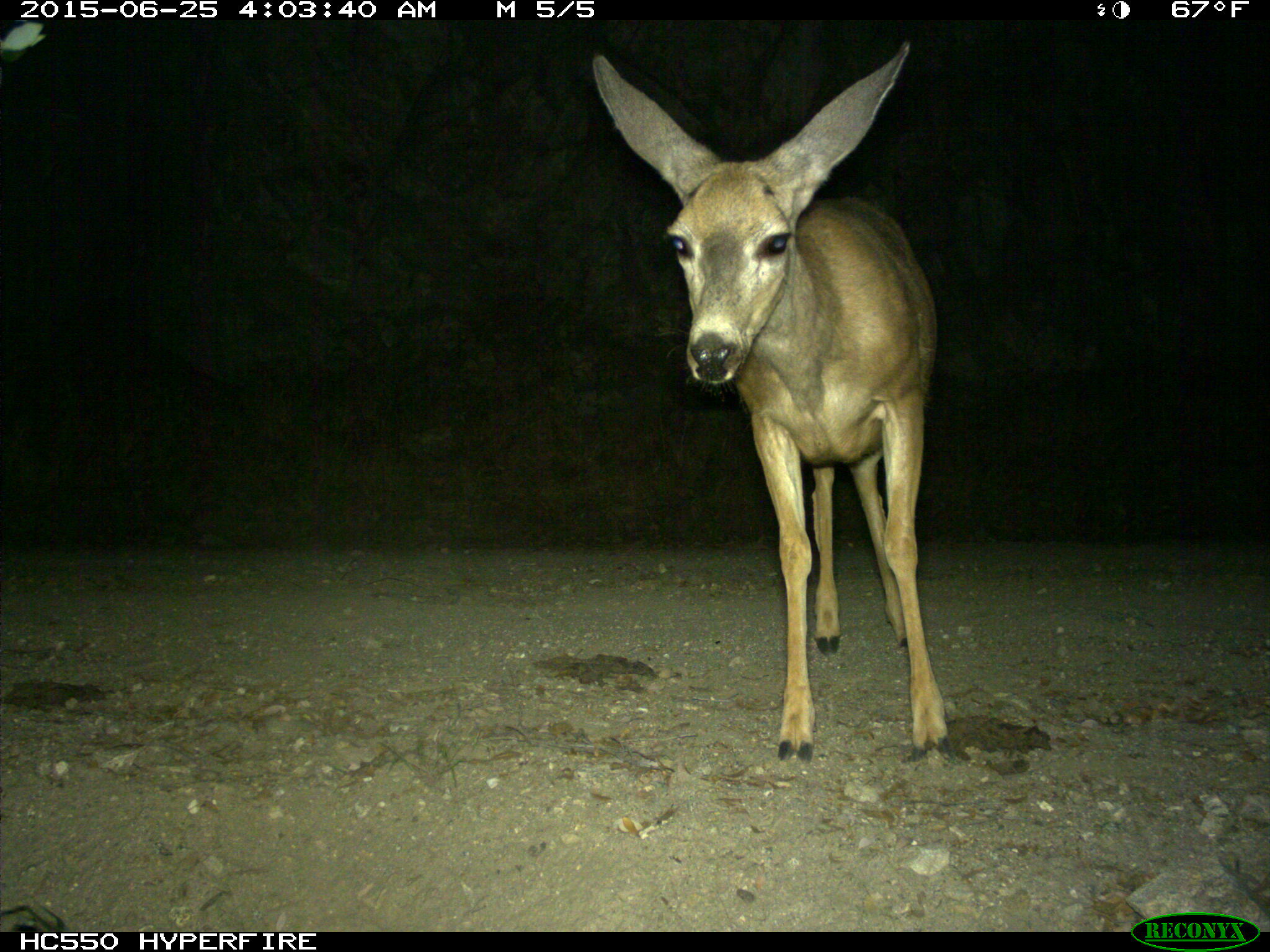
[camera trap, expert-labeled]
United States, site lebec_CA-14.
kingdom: Animalia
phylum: Chordata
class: Mammalia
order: Artiodactyla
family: Cervidae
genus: Odocoileus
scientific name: Odocoileus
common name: deer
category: unidentified deer